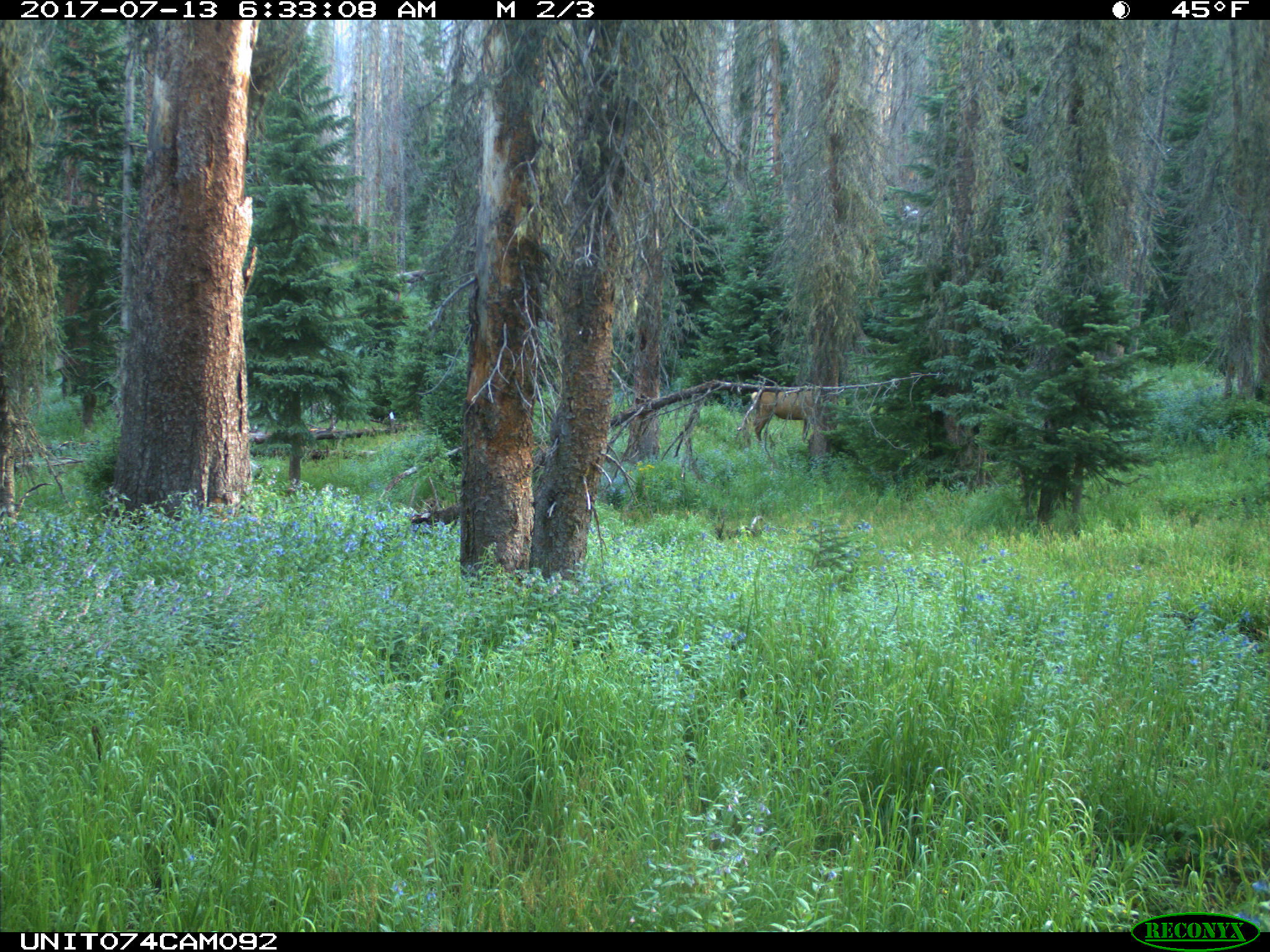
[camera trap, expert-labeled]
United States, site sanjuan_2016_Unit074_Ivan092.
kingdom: Animalia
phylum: Chordata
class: Mammalia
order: Artiodactyla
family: Cervidae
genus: Cervus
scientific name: Cervus elaphus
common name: red deer